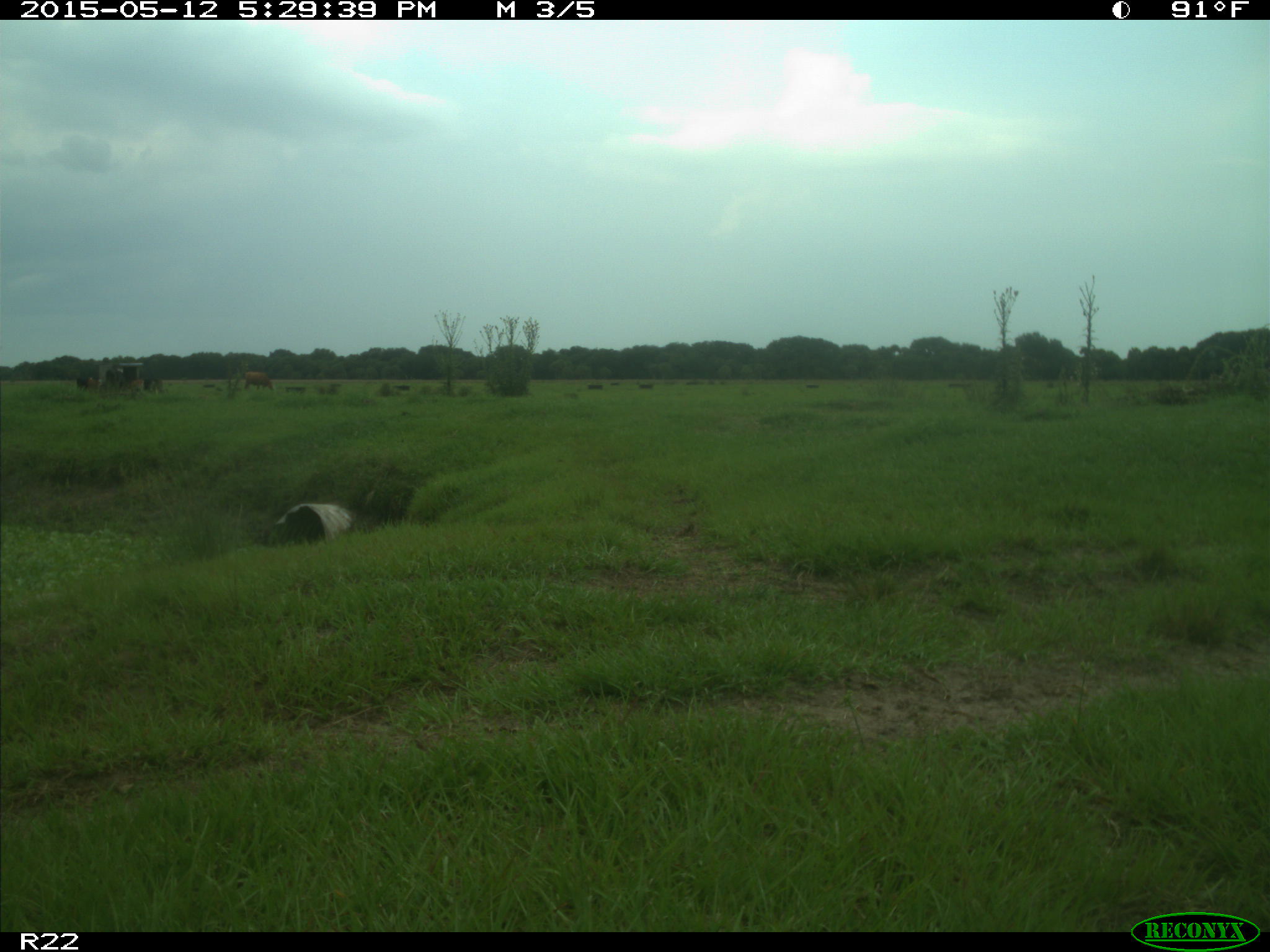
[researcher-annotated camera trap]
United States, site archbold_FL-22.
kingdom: Animalia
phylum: Chordata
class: Mammalia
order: Artiodactyla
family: Bovidae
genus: Bos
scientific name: Bos taurus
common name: domestic cow